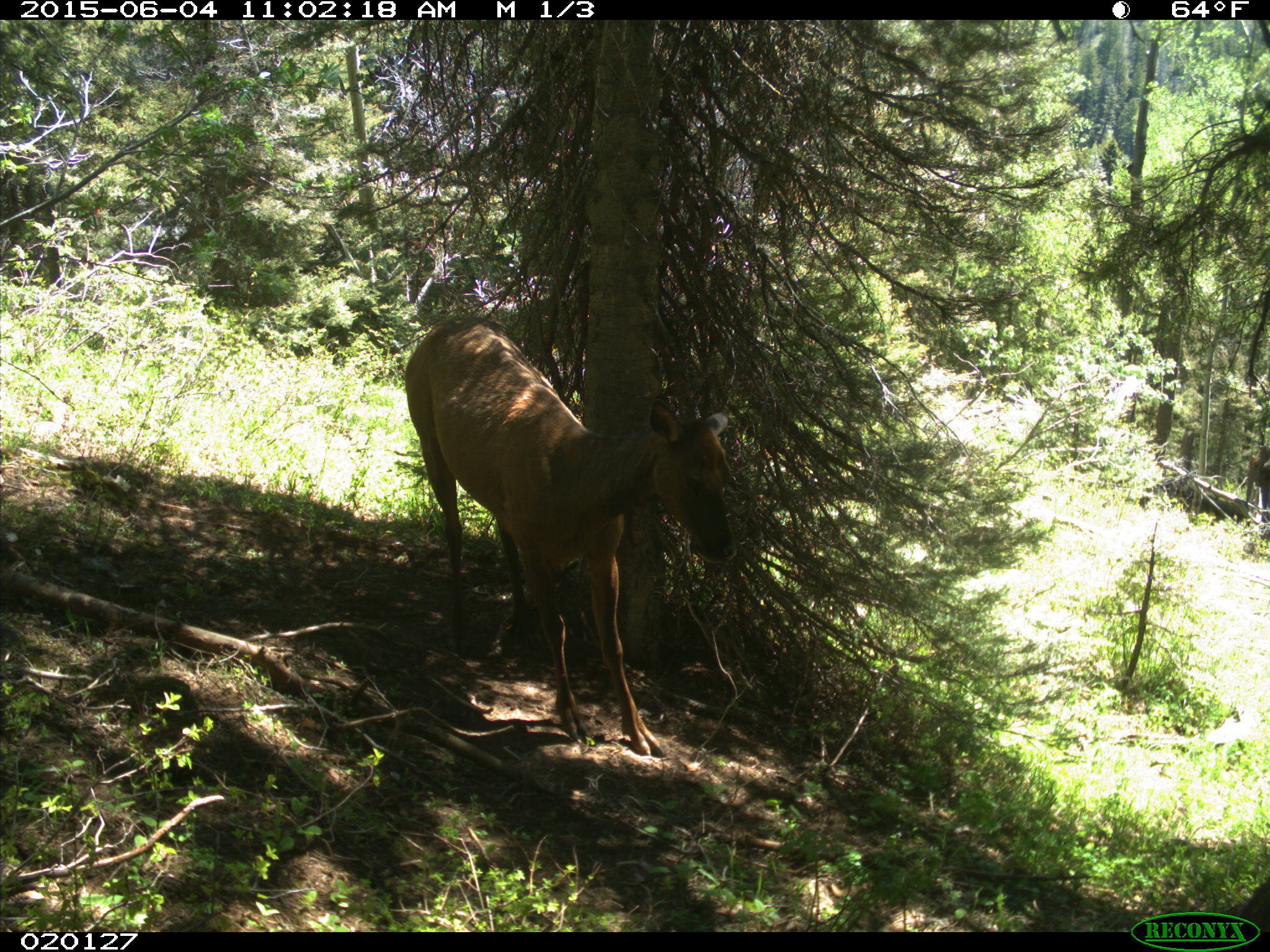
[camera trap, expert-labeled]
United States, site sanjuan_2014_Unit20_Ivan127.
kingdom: Animalia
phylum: Chordata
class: Mammalia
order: Artiodactyla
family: Cervidae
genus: Cervus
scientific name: Cervus elaphus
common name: red deer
Cervus elaphus (red deer).